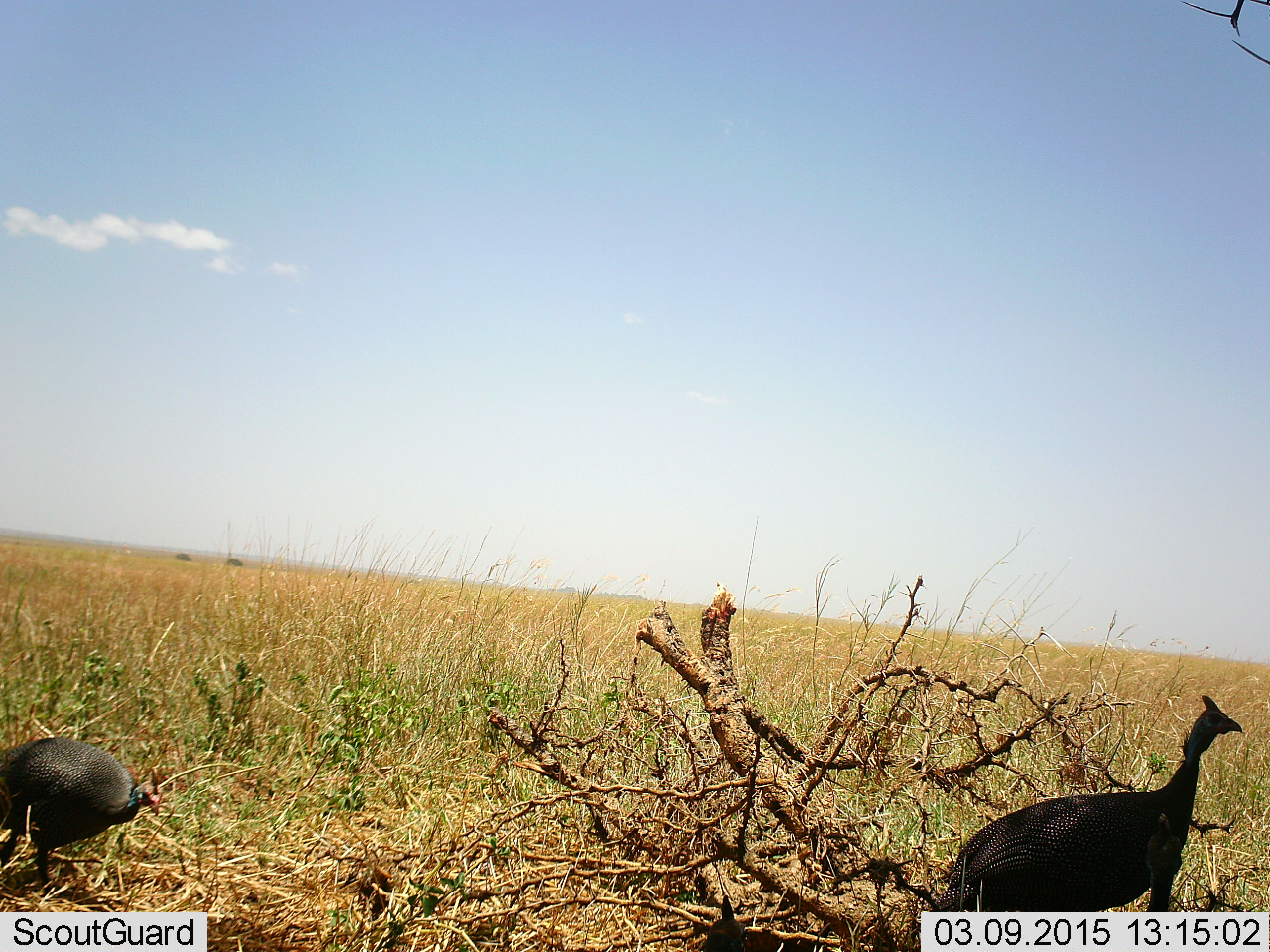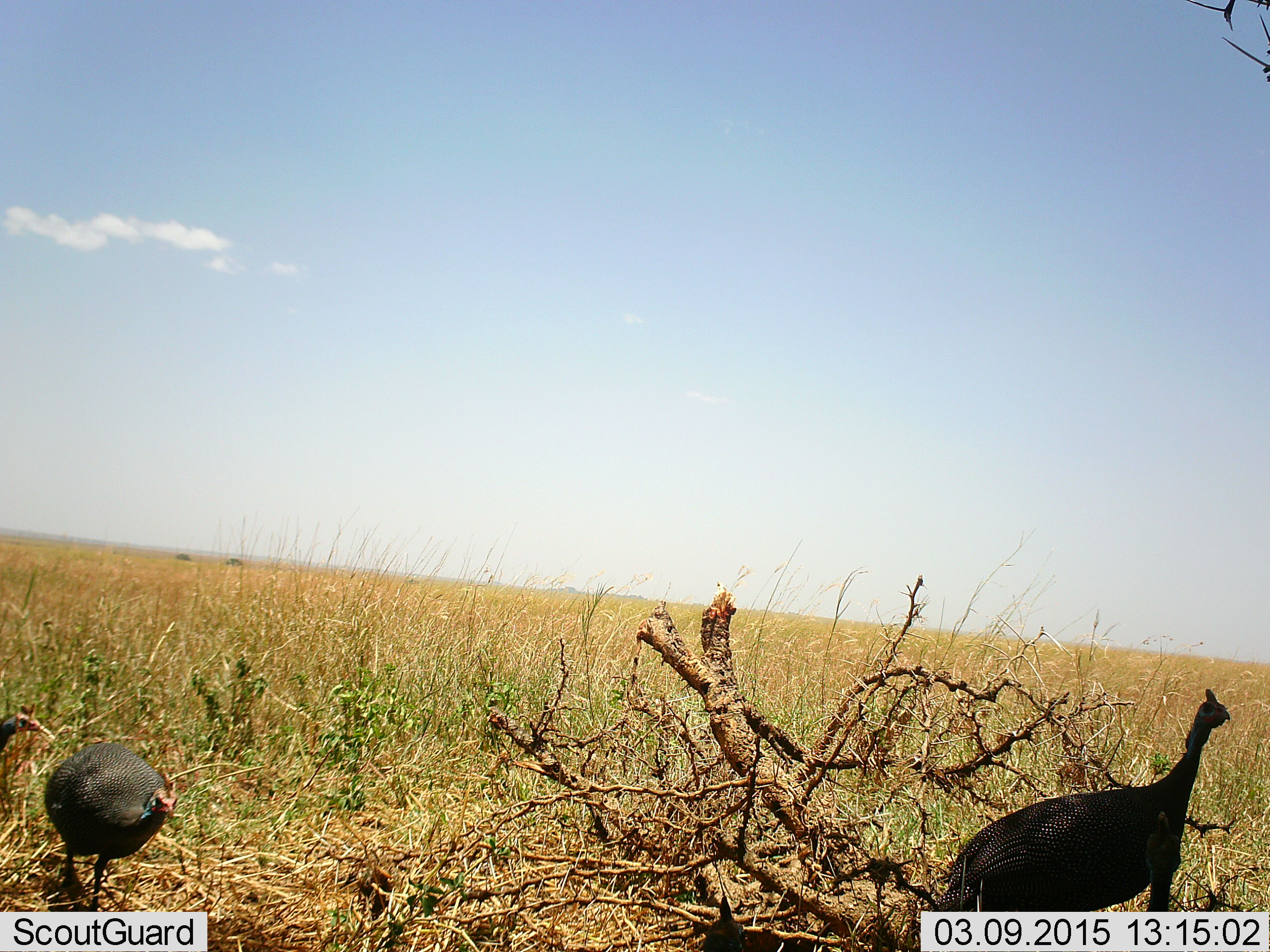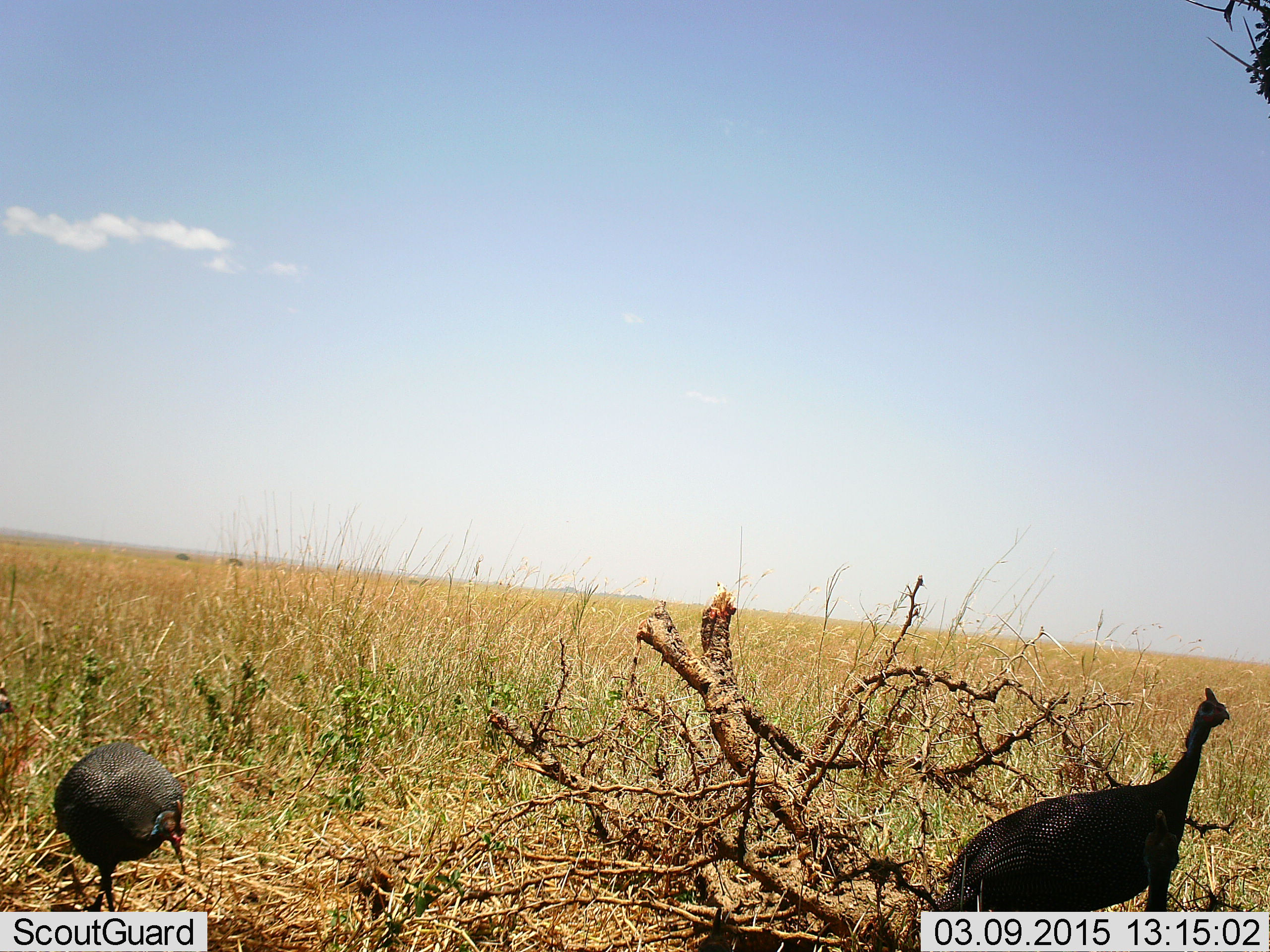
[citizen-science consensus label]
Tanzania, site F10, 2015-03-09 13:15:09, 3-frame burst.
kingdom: Animalia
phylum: Chordata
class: Aves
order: Galliformes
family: Numididae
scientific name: Numididae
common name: guinea fowl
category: guineafowl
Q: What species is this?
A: Guineafowl (guinea fowl) (Numididae).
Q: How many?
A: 3.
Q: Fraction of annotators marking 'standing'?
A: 70%.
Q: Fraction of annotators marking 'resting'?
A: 0%.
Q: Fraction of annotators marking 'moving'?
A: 70%.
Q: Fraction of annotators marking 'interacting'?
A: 0%.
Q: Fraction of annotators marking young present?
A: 0%.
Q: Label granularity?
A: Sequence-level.